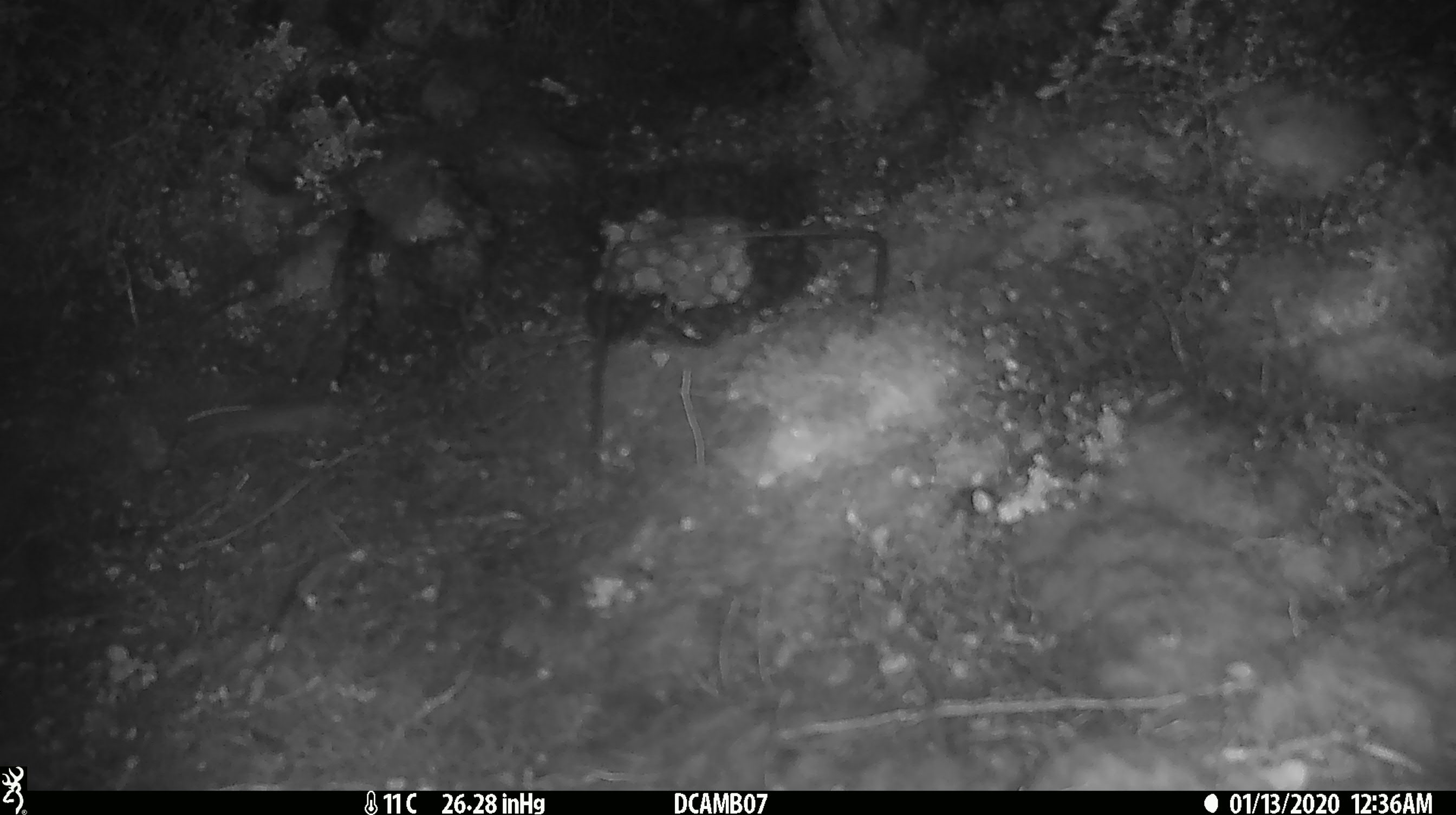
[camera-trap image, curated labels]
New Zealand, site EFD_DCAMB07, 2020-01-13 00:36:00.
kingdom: Animalia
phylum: Chordata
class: Mammalia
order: Rodentia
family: Muridae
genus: Mus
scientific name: Mus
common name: mouse